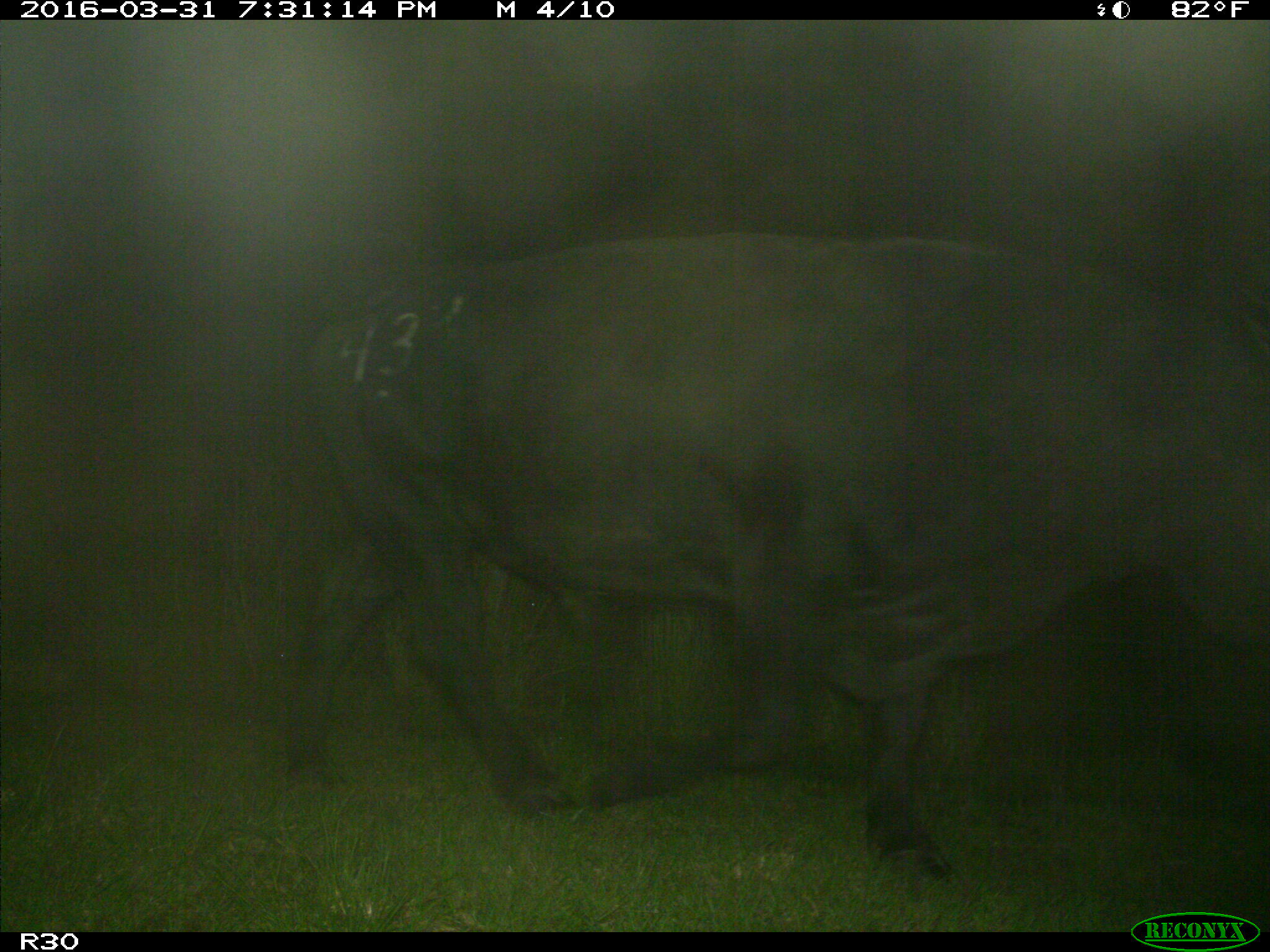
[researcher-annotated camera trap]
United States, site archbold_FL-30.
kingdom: Animalia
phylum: Chordata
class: Mammalia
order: Artiodactyla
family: Bovidae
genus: Bos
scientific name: Bos taurus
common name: domestic cow